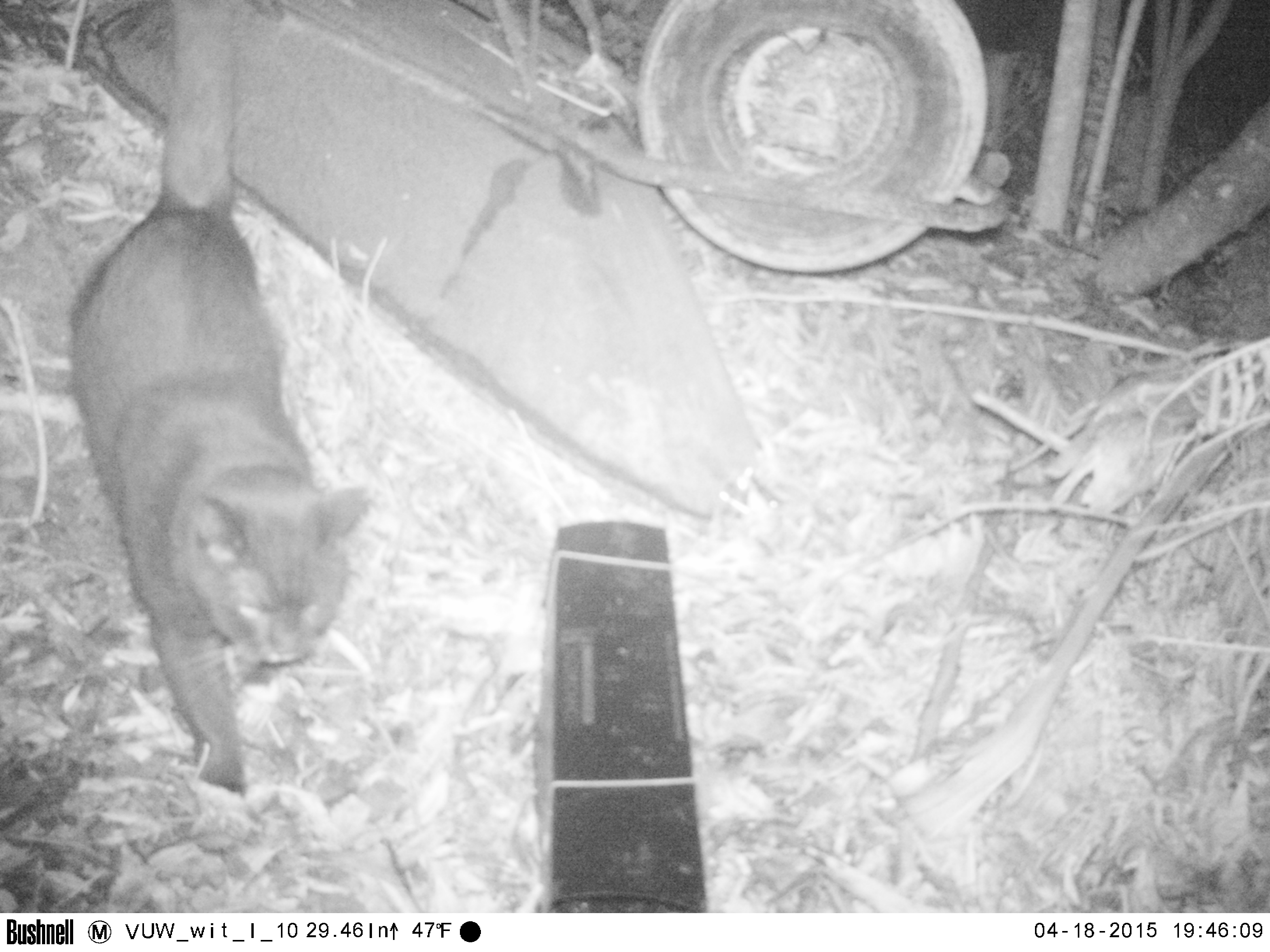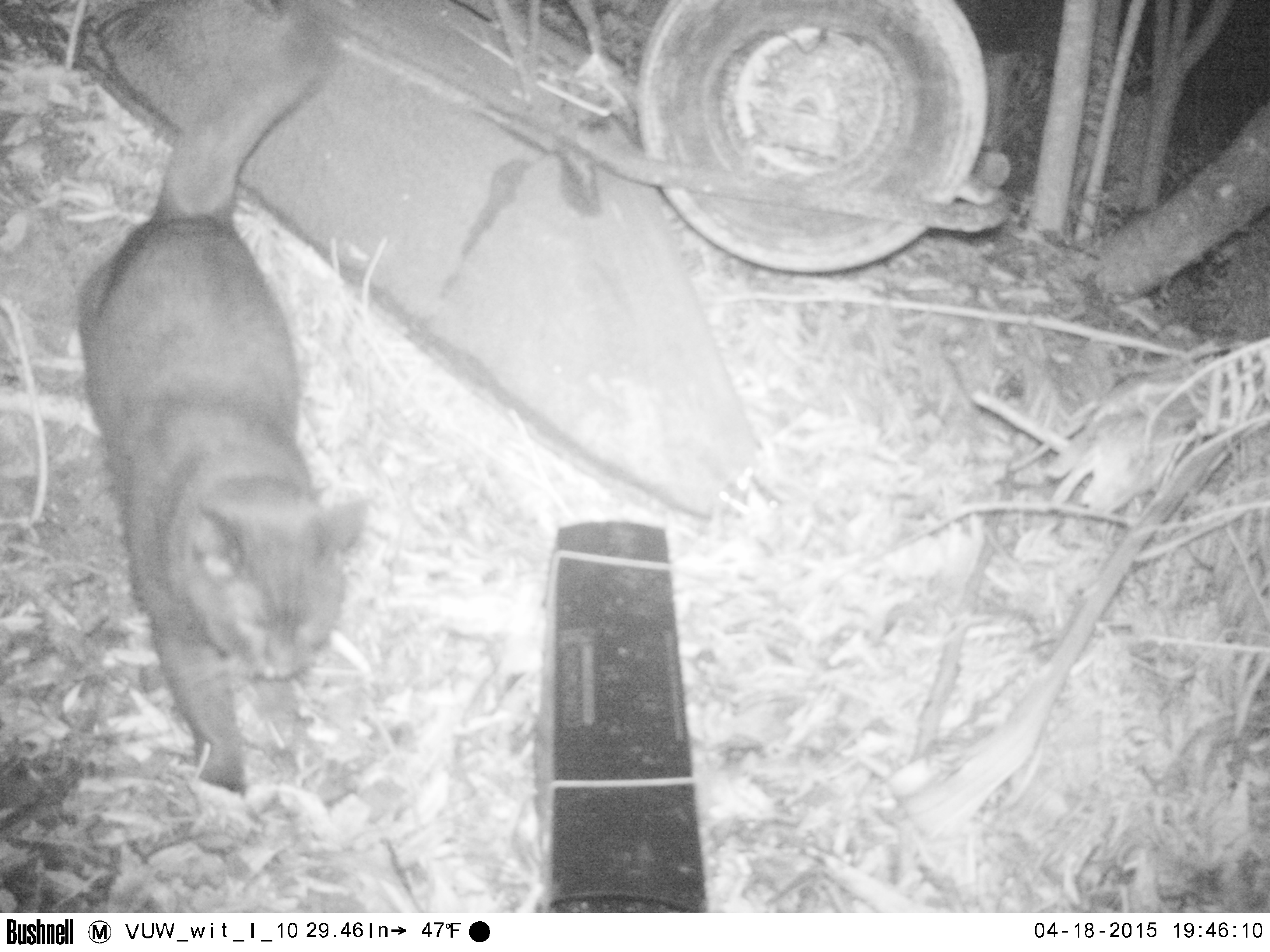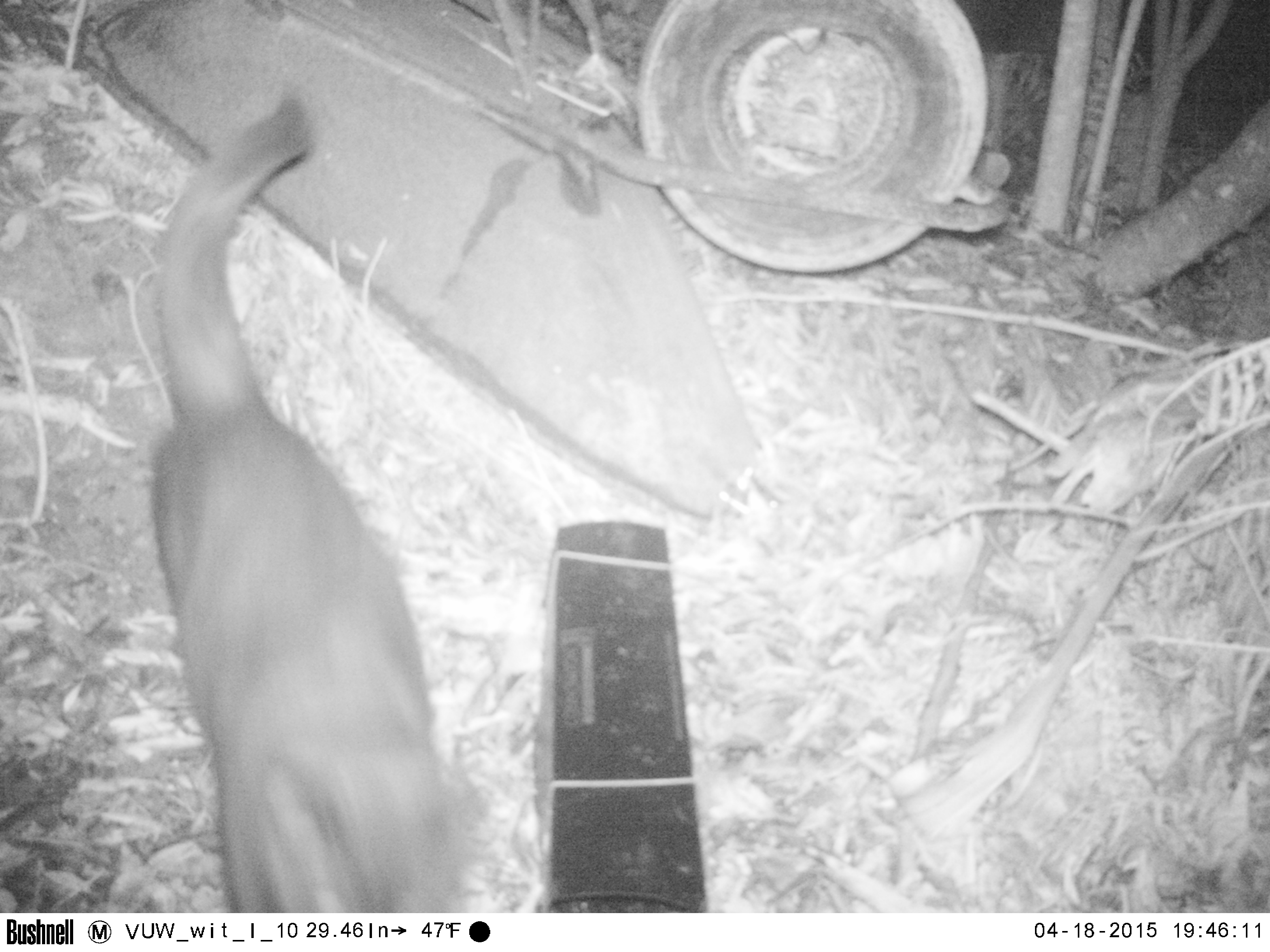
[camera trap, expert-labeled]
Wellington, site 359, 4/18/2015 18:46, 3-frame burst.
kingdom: Animalia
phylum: Chordata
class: Mammalia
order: Carnivora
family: Felidae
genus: Felis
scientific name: Felis catus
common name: cat